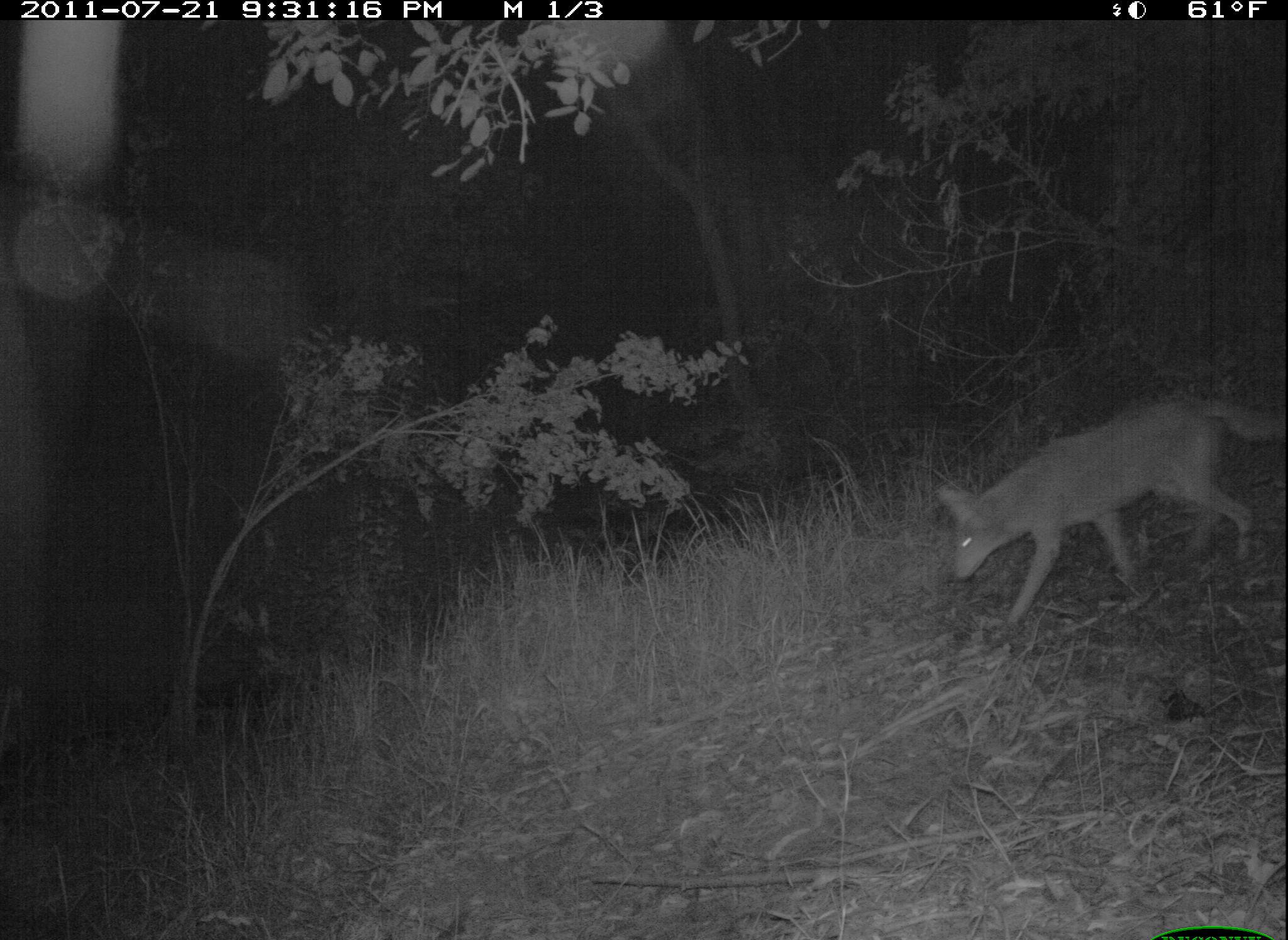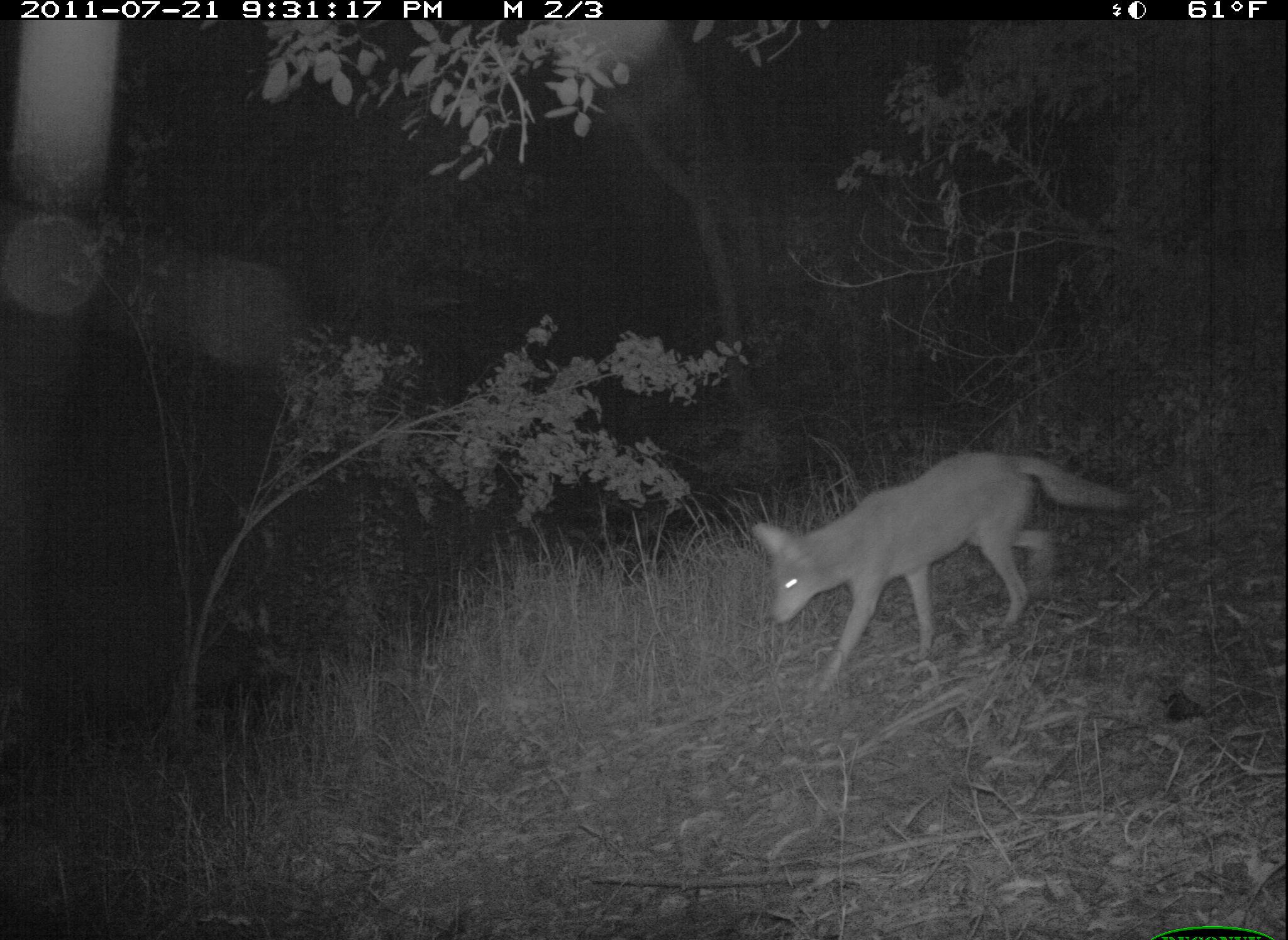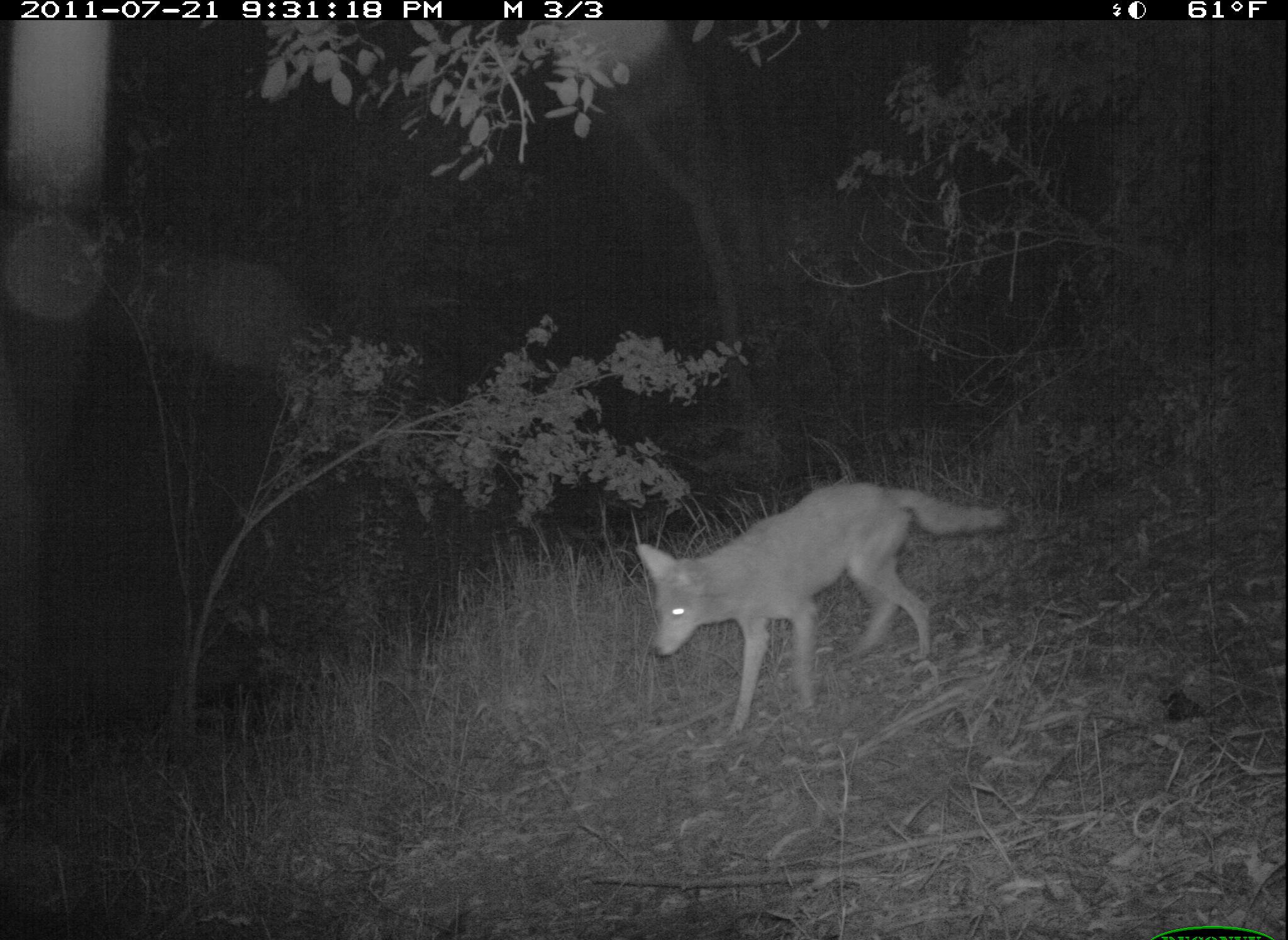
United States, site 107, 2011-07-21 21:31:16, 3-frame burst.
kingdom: Animalia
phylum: Chordata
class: Mammalia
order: Carnivora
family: Canidae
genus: Canis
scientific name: Canis latrans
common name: coyote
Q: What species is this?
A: Coyote (Canis latrans).